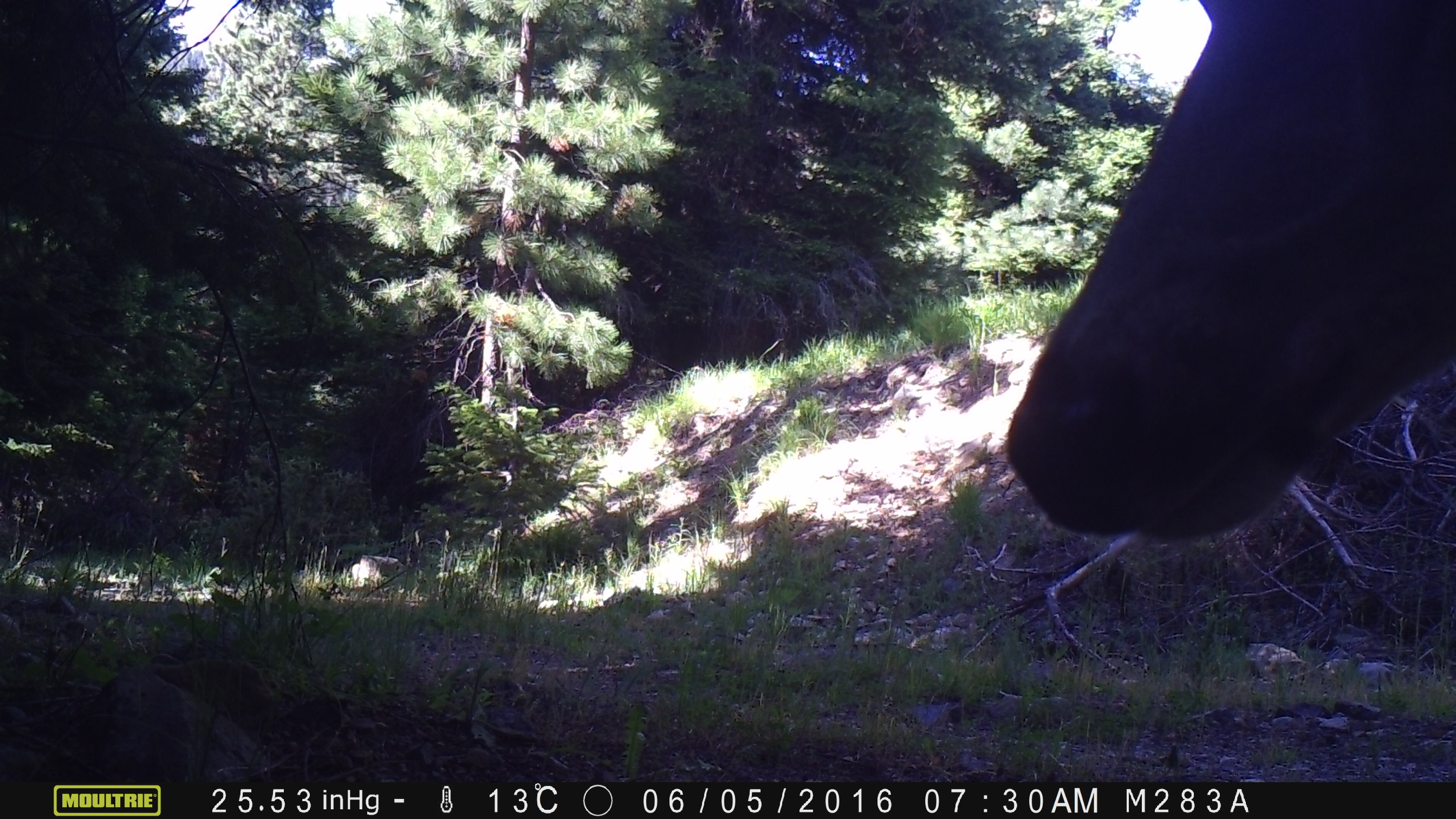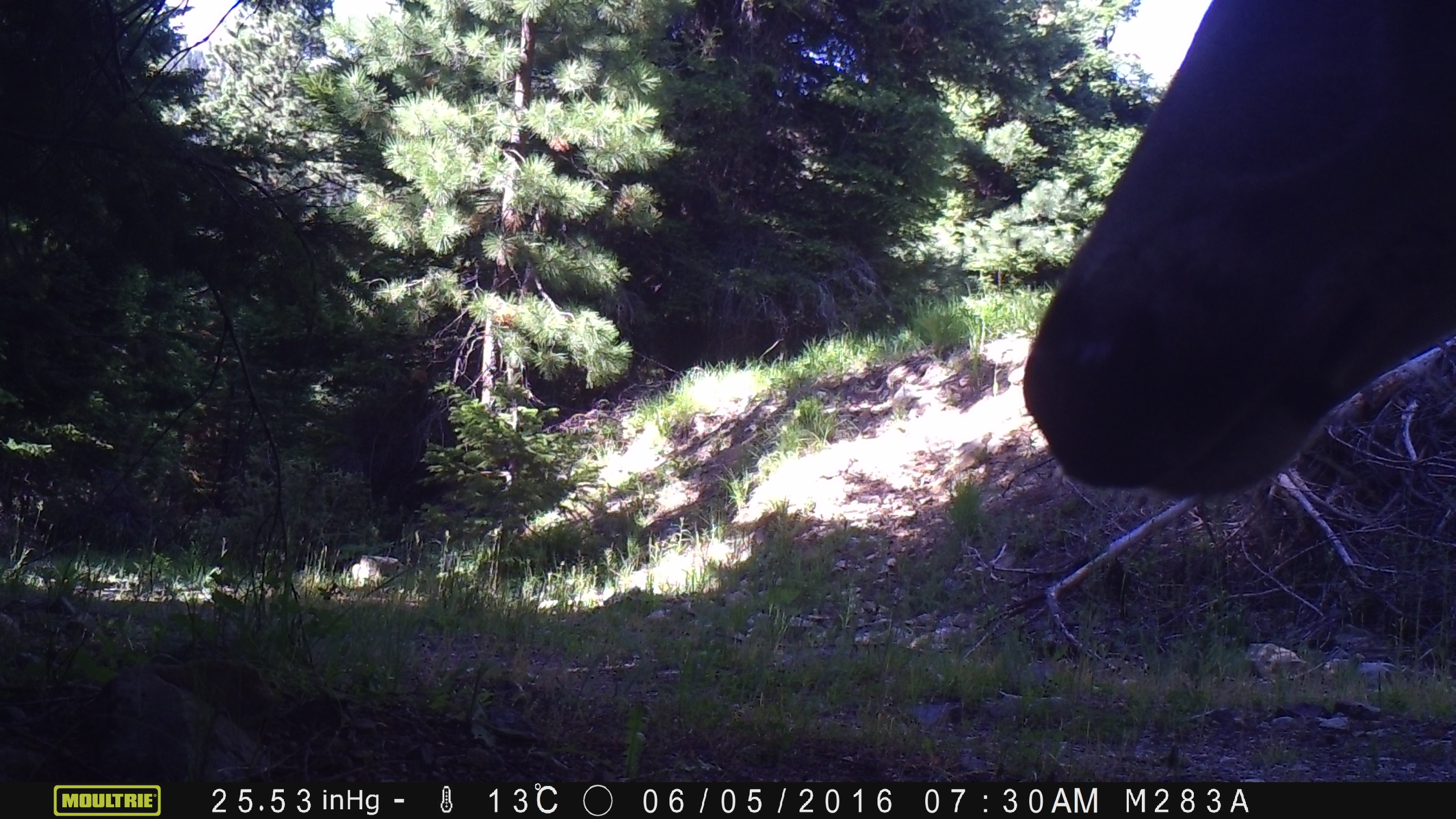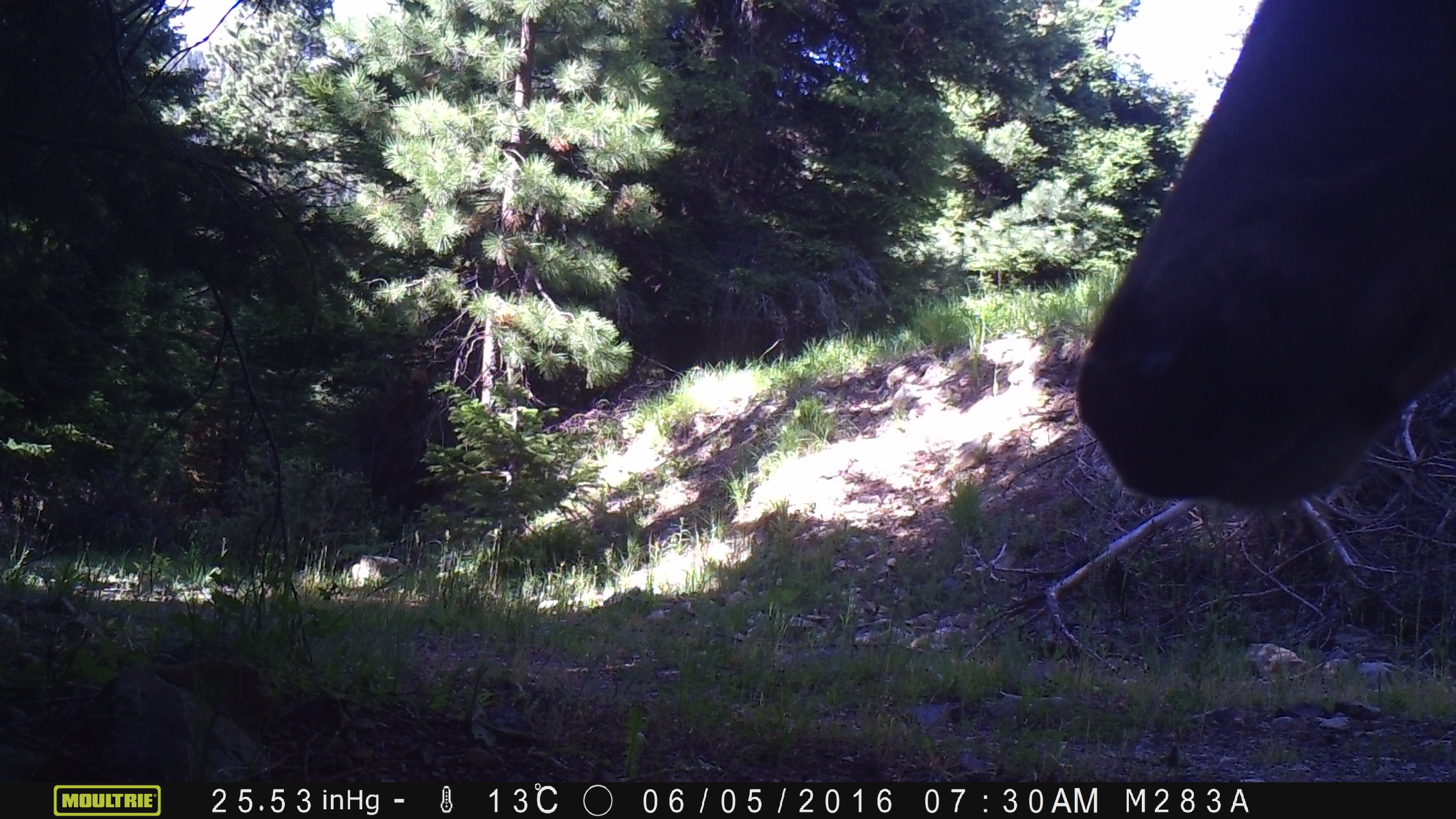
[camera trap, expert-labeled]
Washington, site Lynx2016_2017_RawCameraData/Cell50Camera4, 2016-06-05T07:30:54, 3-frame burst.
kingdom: Animalia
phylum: Chordata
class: Mammalia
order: Artiodactyla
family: Cervidae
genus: Odocoileus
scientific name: Odocoileus hemionus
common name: mule deer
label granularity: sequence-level